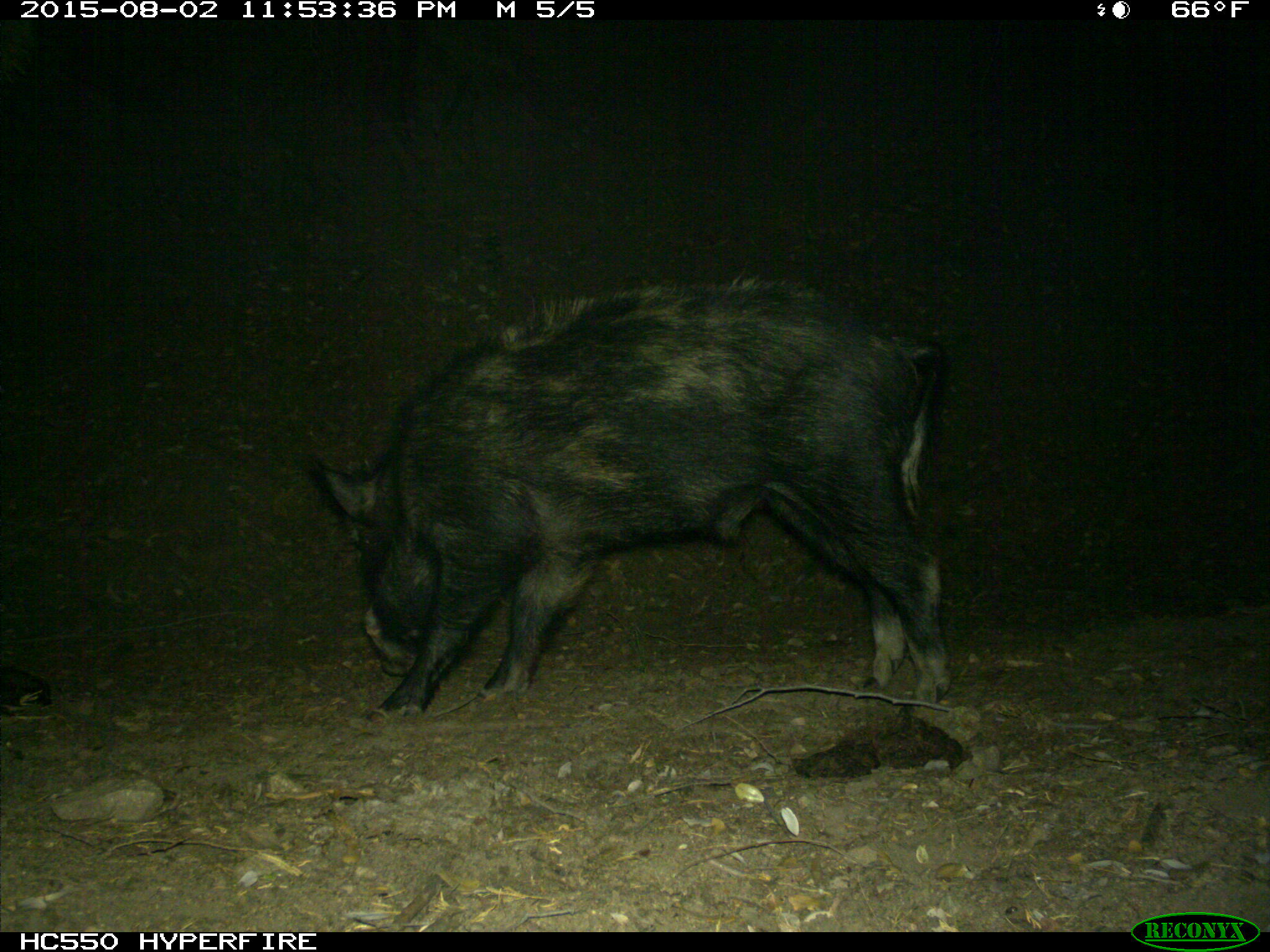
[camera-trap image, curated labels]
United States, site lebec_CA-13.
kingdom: Animalia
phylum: Chordata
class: Mammalia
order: Artiodactyla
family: Suidae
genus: Sus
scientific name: Sus scrofa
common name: wild boar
Sus scrofa (wild boar).